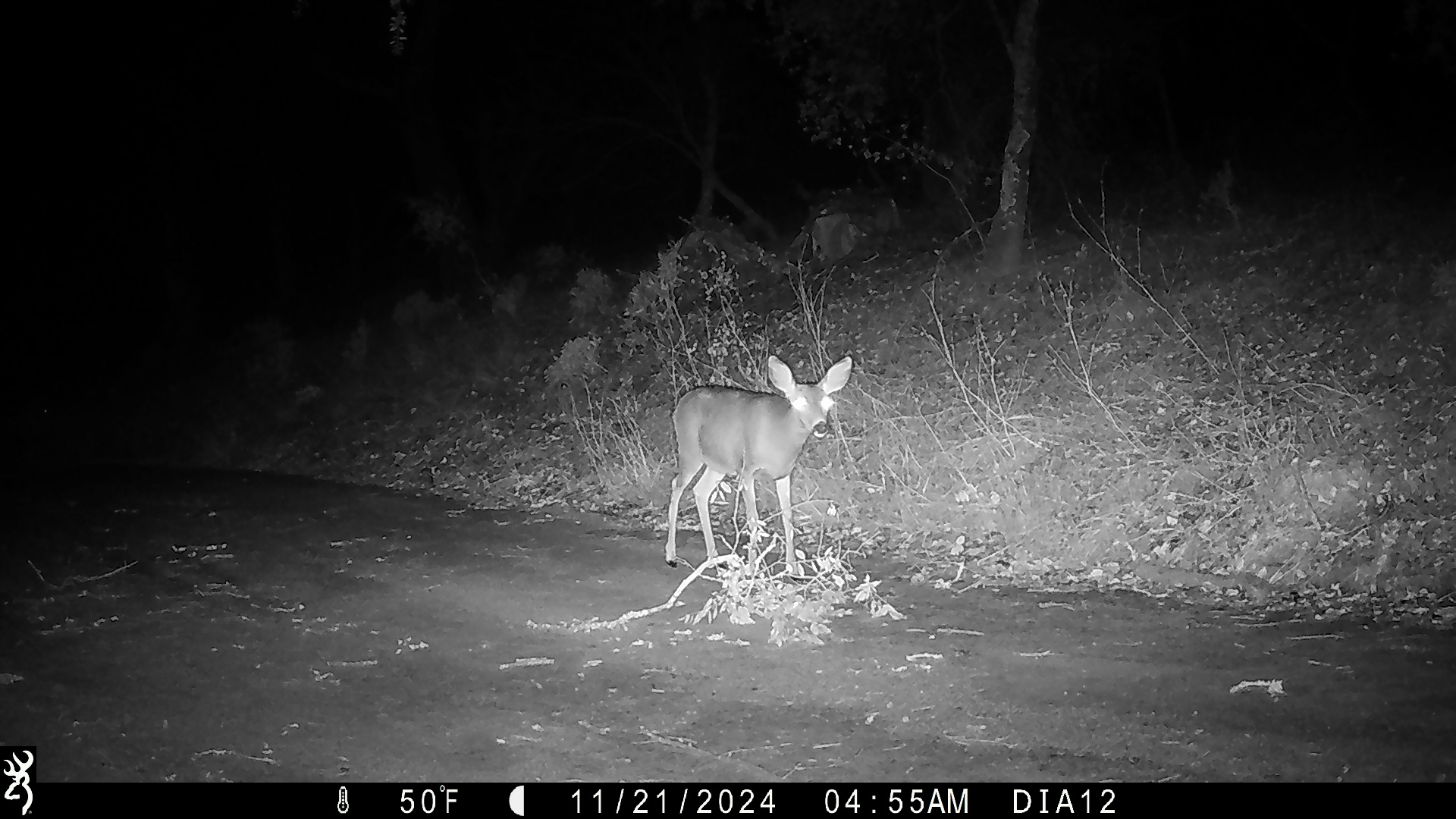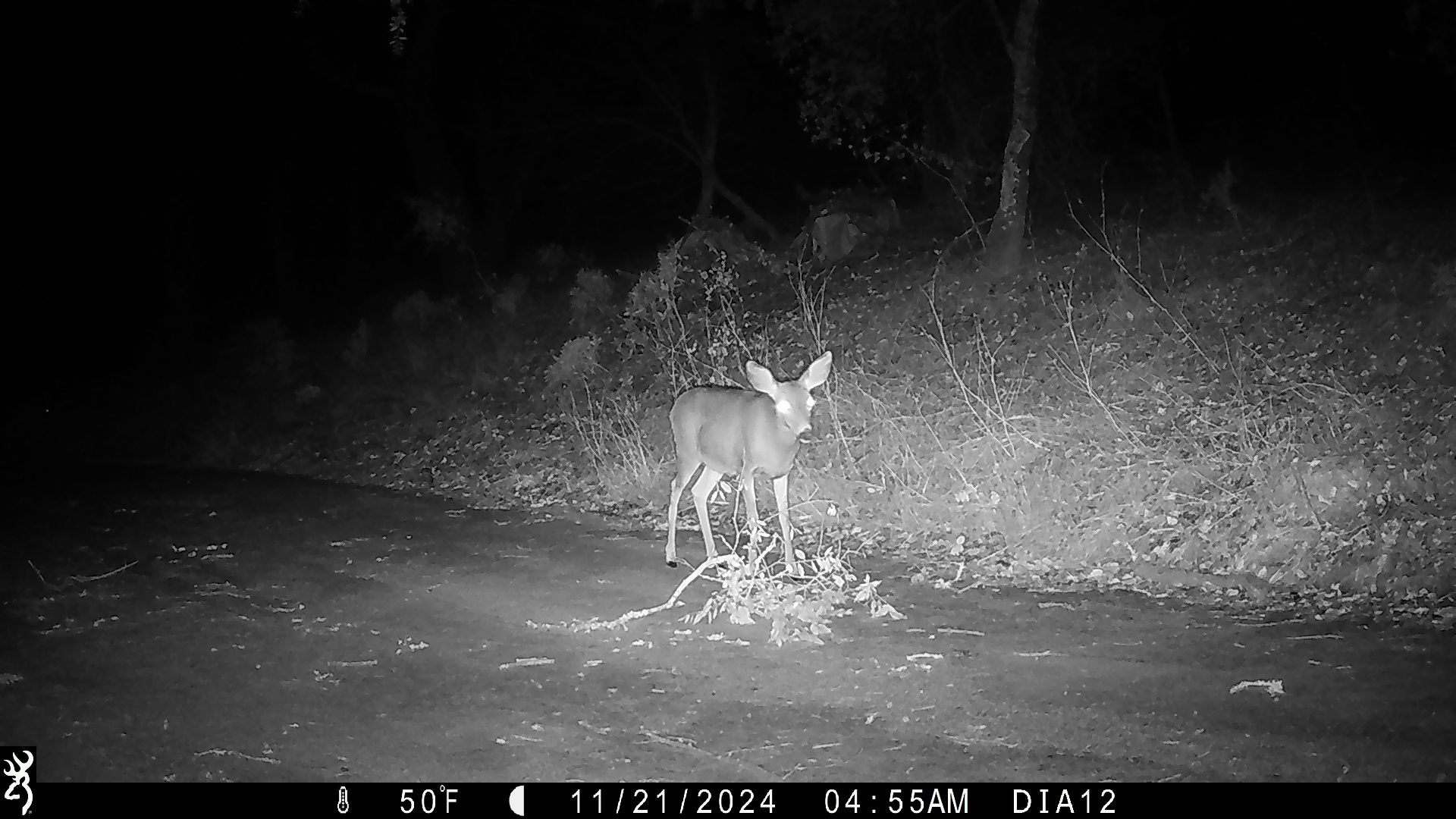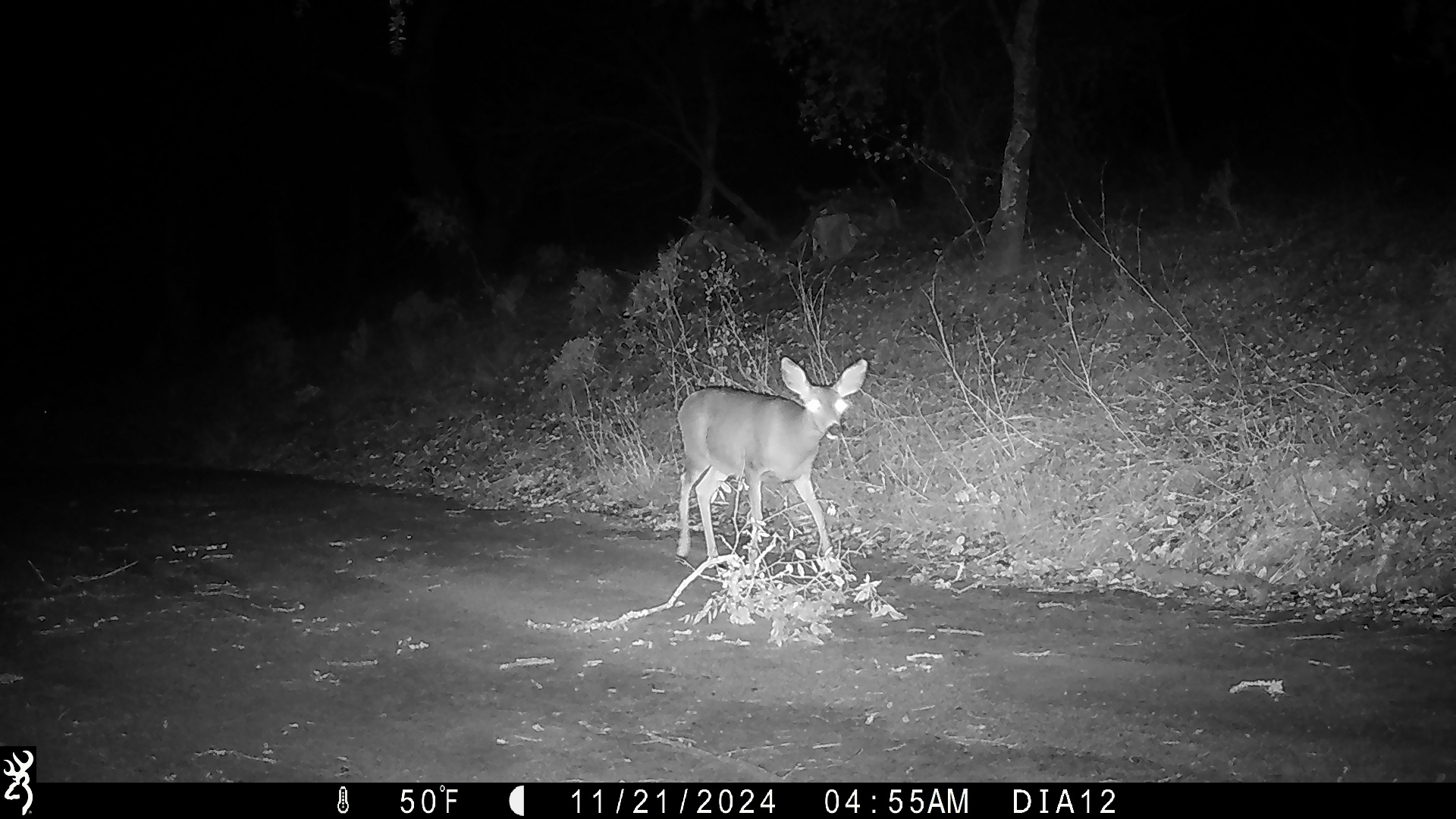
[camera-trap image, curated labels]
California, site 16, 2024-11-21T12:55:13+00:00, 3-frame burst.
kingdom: Animalia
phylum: Chordata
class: Mammalia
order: Artiodactyla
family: Cervidae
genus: Odocoileus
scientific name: Odocoileus hemionus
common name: mule deer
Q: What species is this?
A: Mule deer (Odocoileus hemionus).